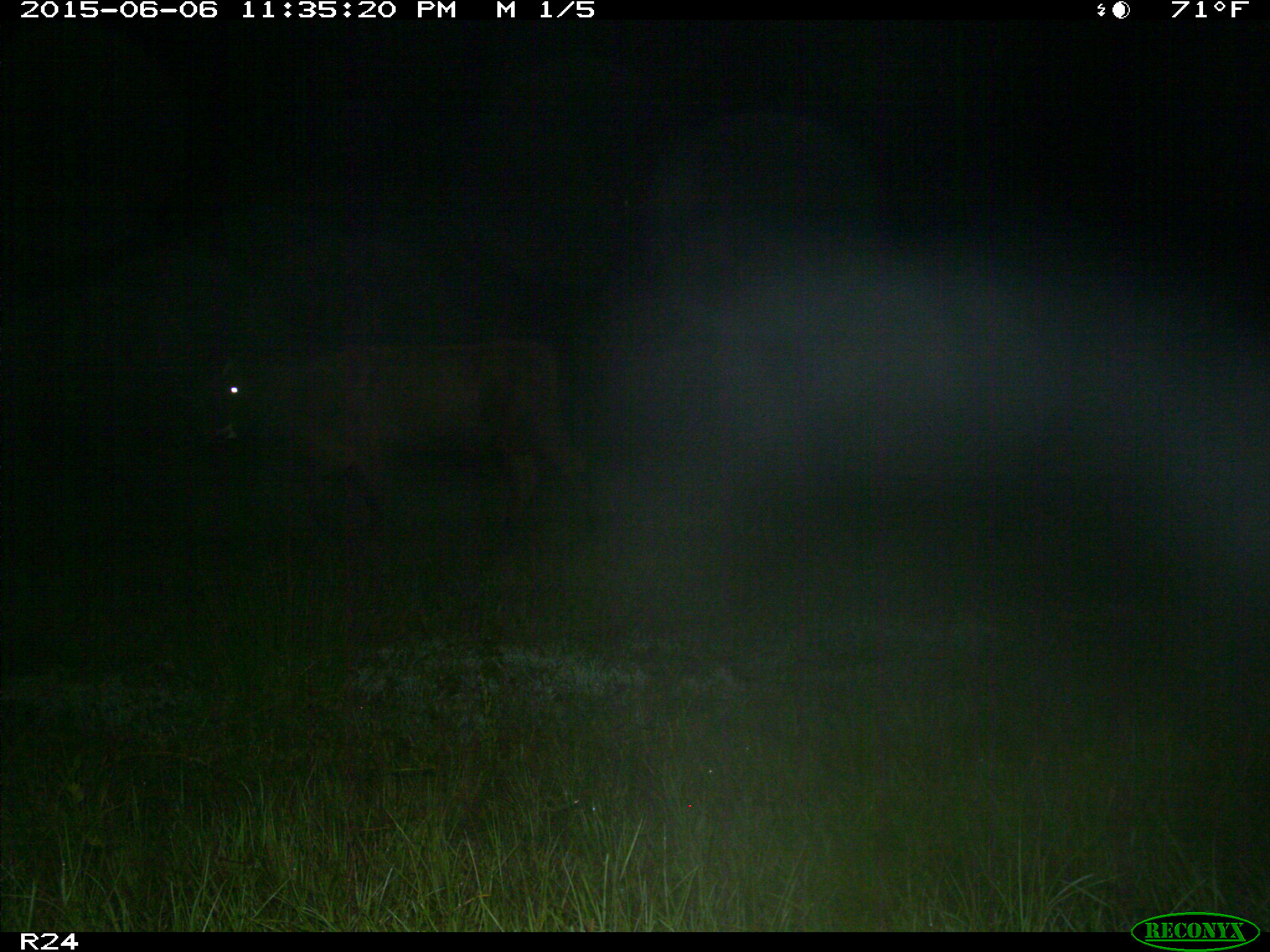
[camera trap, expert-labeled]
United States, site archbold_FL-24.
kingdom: Animalia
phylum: Chordata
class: Mammalia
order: Artiodactyla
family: Bovidae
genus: Bos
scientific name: Bos taurus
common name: domestic cow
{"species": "Bos taurus (domestic cow)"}